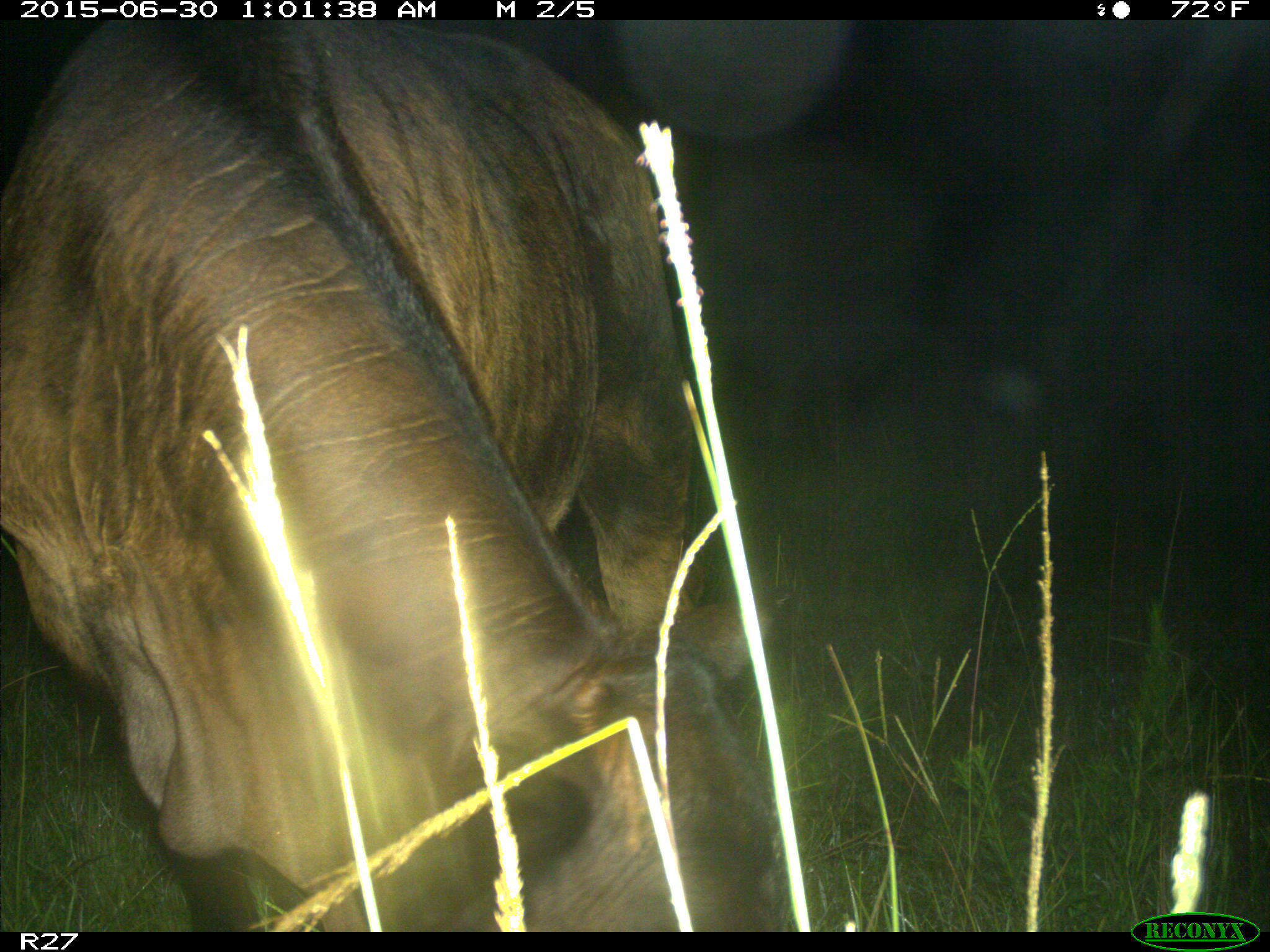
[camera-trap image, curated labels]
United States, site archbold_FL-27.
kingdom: Animalia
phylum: Chordata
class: Mammalia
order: Artiodactyla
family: Bovidae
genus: Bos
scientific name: Bos taurus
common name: domestic cow